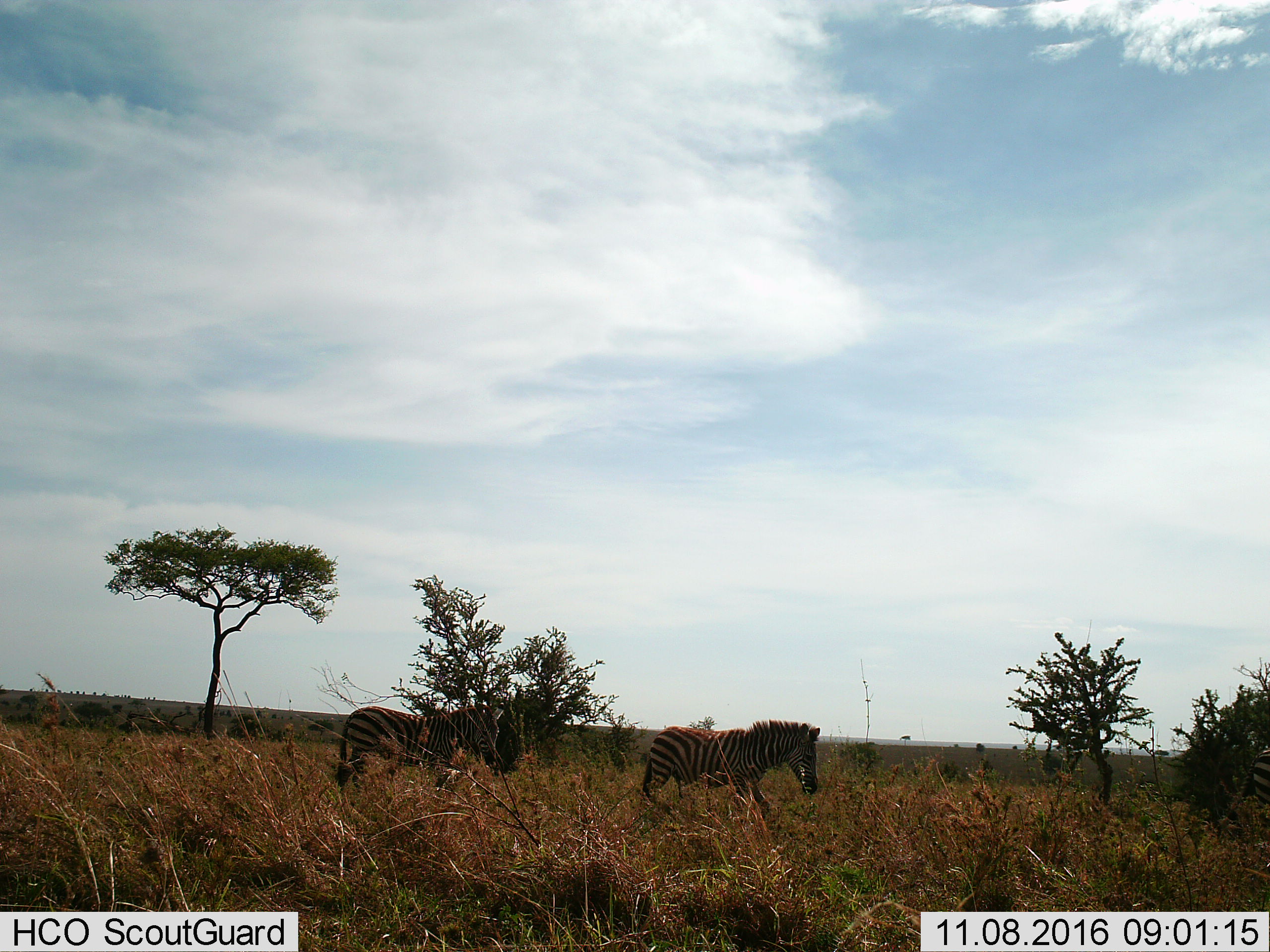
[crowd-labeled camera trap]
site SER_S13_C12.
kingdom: Animalia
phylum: Chordata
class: Mammalia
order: Perissodactyla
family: Equidae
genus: Equus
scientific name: Equus quagga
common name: plains zebra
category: zebraplains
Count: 2.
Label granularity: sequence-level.